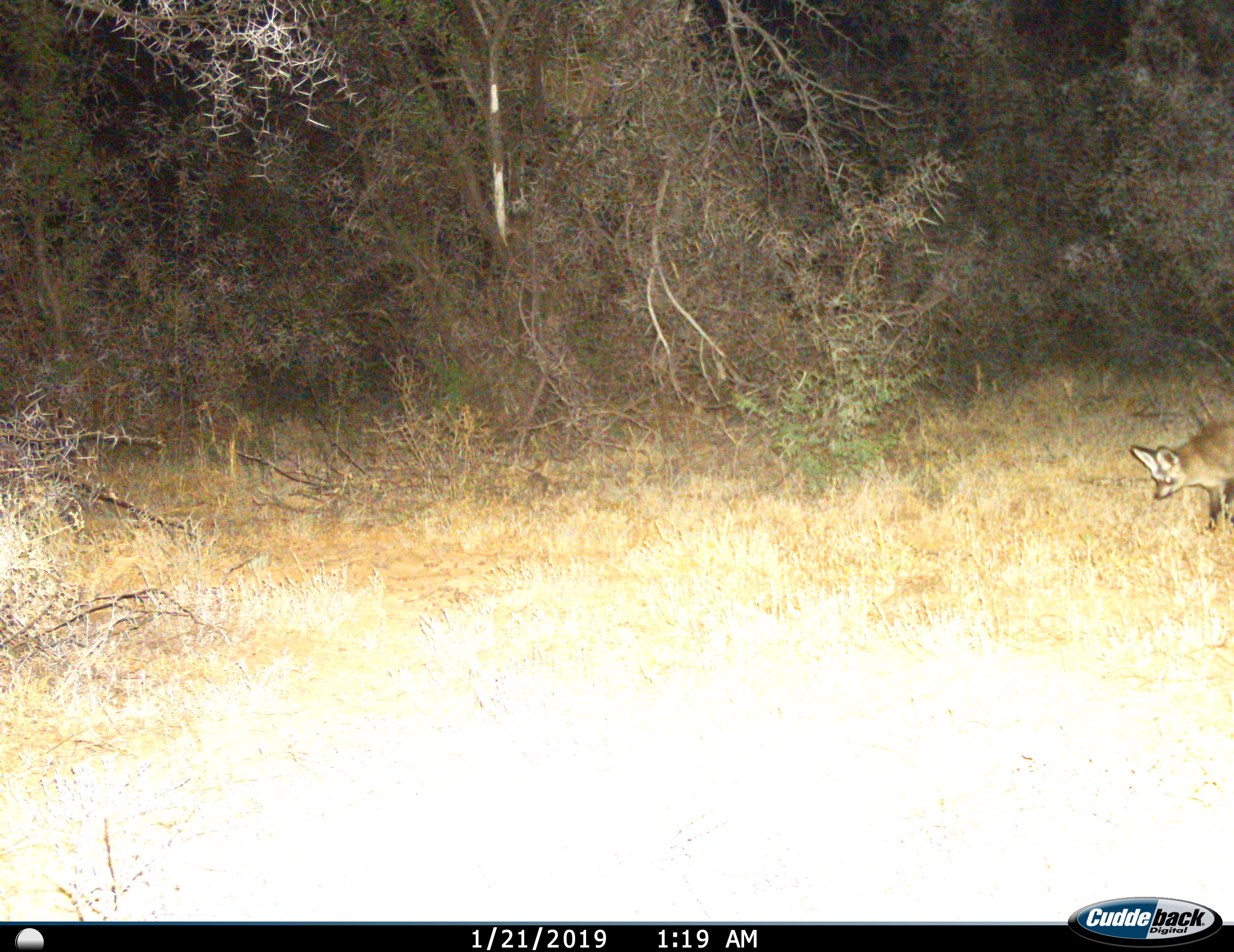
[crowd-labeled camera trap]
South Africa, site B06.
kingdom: Animalia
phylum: Chordata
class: Mammalia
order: Carnivora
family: Canidae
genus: Otocyon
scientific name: Otocyon megalotis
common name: bat-eared fox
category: foxbateared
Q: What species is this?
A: Foxbateared (bat-eared fox) (Otocyon megalotis).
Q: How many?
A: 1.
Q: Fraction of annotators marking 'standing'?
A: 11%.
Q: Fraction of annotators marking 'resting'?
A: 0%.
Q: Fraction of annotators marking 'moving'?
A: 89%.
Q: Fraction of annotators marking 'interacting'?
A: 0%.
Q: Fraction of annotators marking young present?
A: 0%.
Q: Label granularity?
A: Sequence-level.